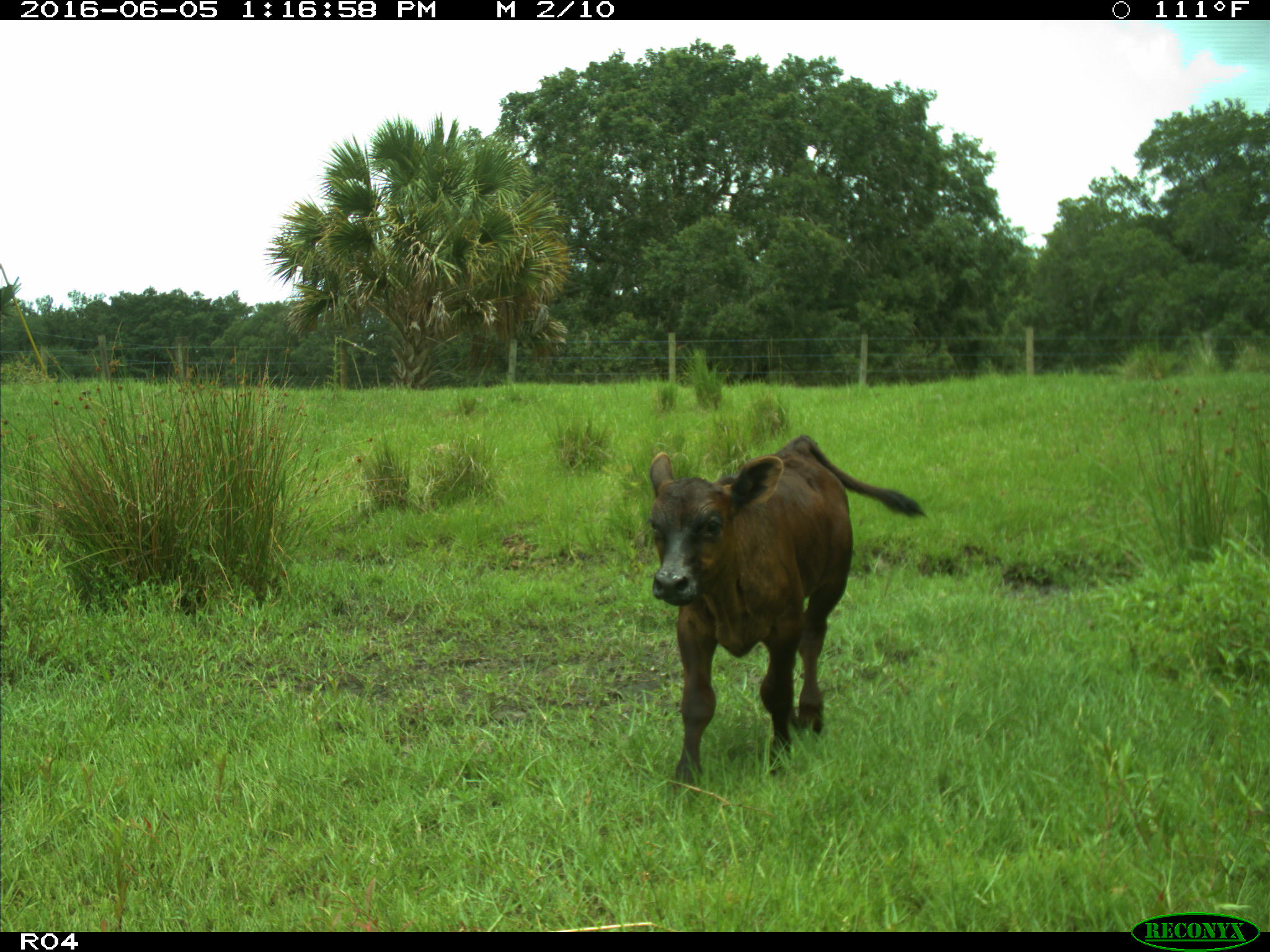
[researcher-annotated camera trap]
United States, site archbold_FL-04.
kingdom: Animalia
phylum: Chordata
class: Mammalia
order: Artiodactyla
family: Bovidae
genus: Bos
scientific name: Bos taurus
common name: domestic cow